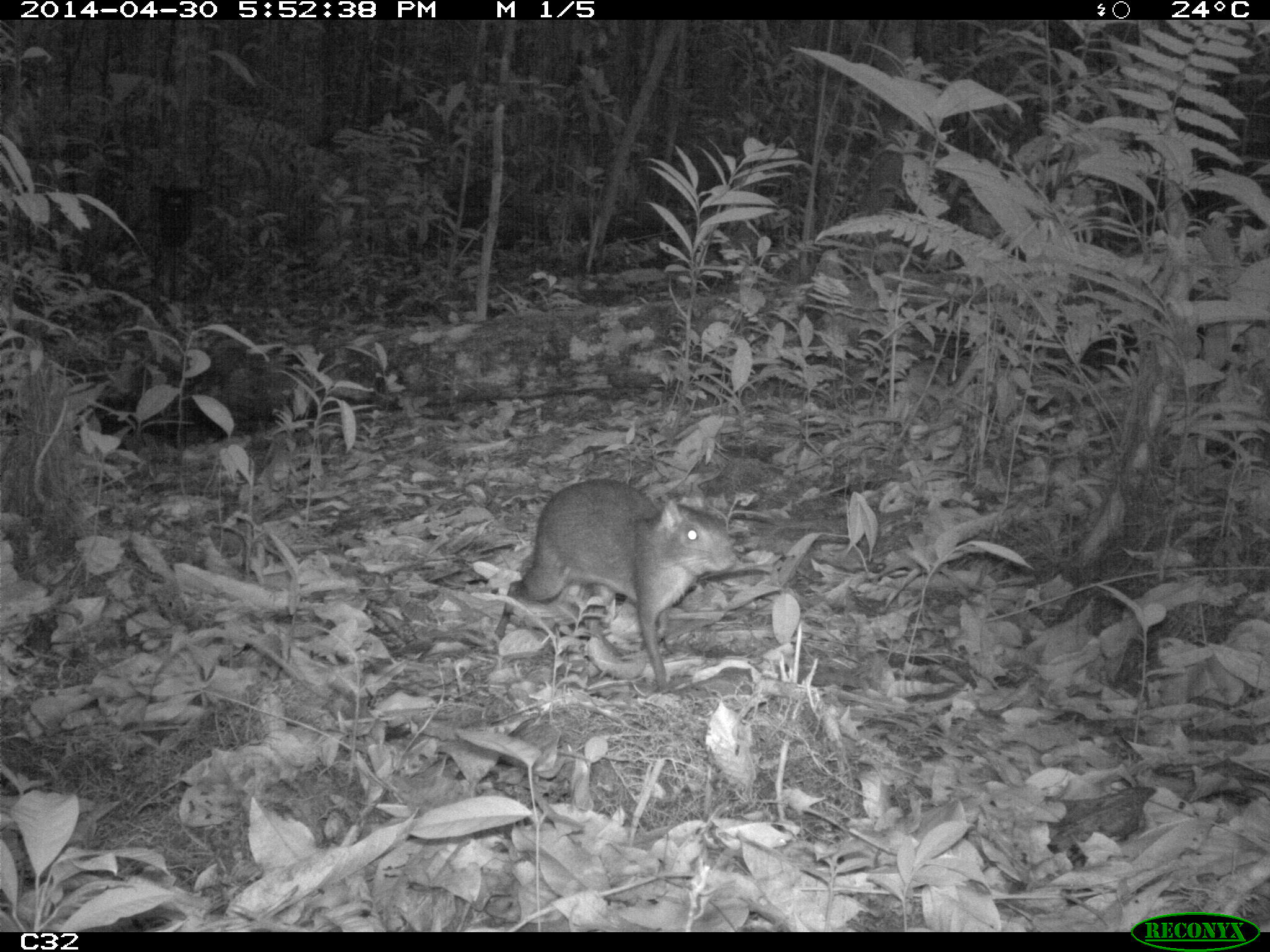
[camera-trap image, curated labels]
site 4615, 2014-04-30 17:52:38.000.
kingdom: Animalia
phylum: Chordata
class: Mammalia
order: Rodentia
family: Dasyproctidae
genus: Myoprocta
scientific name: Myoprocta pratti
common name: green acouchi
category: myoprocta pratii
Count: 2.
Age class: adult.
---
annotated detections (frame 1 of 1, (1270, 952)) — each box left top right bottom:
myoprocta pratii: 489 478 737 693